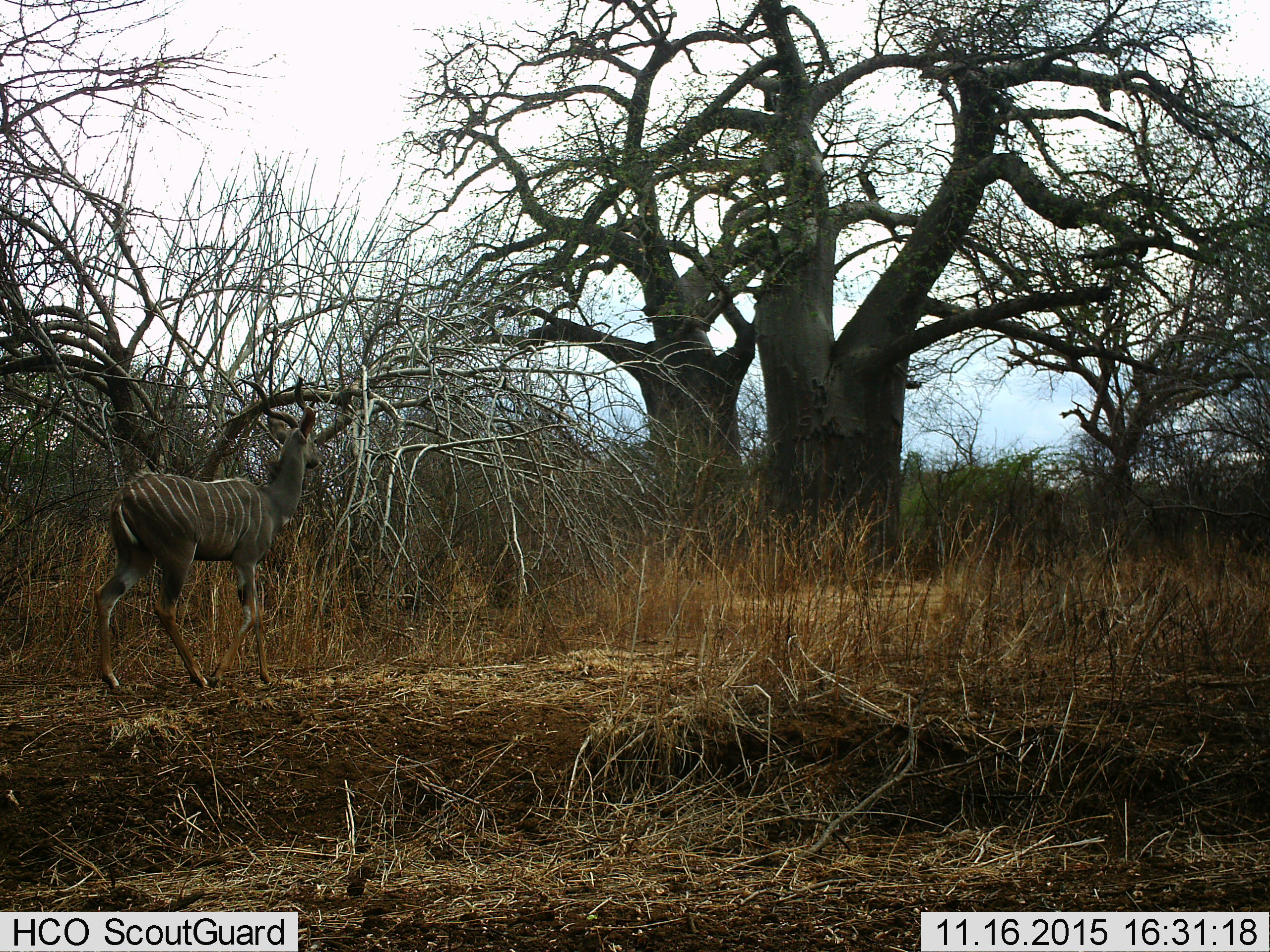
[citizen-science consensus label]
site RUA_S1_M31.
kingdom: Animalia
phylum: Chordata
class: Mammalia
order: Artiodactyla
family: Bovidae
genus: Tragelaphus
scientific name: Tragelaphus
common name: kudu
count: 1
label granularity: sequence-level